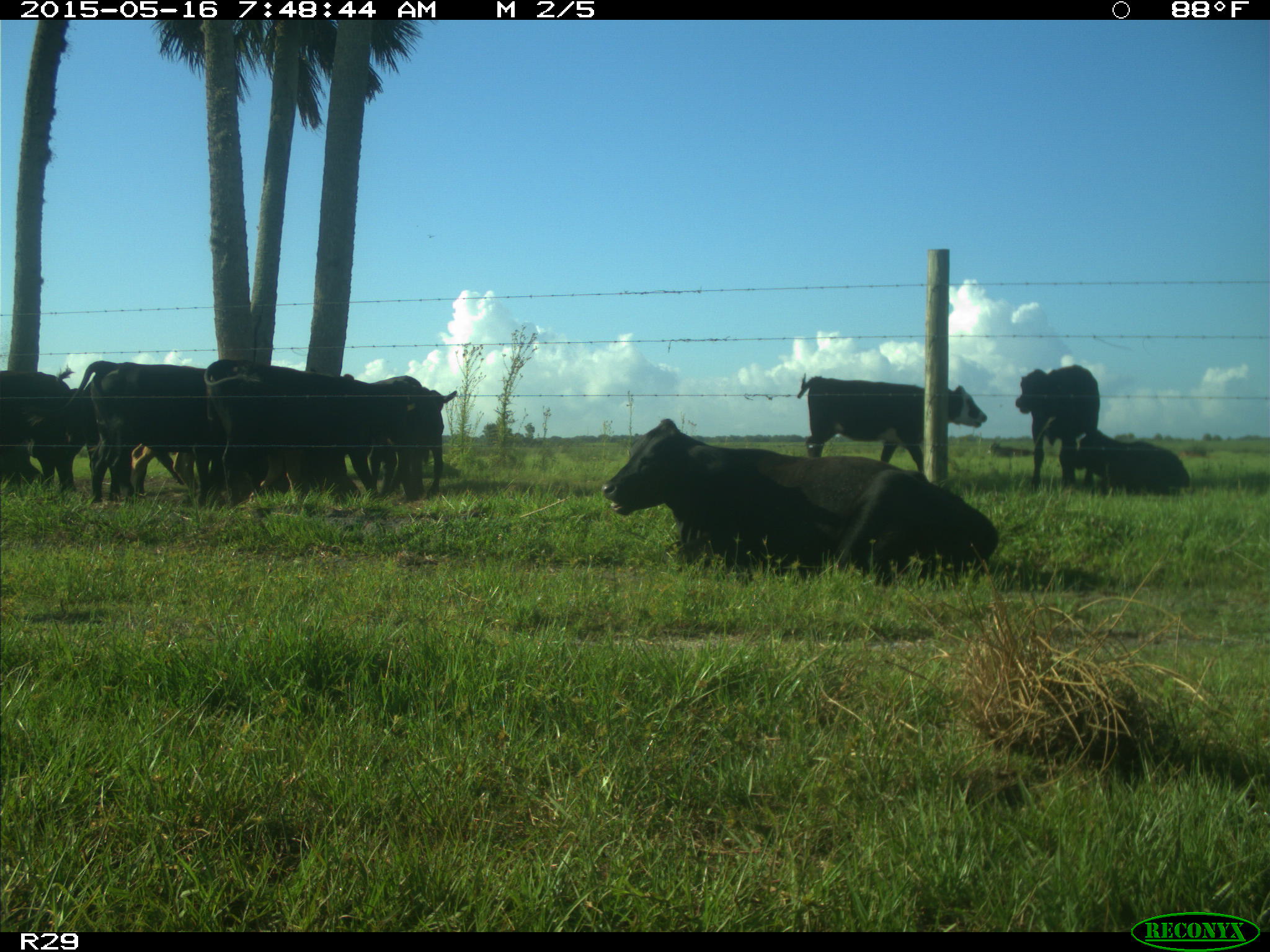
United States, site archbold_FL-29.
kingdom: Animalia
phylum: Chordata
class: Mammalia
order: Artiodactyla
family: Bovidae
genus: Bos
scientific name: Bos taurus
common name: domestic cow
Bos taurus (domestic cow).